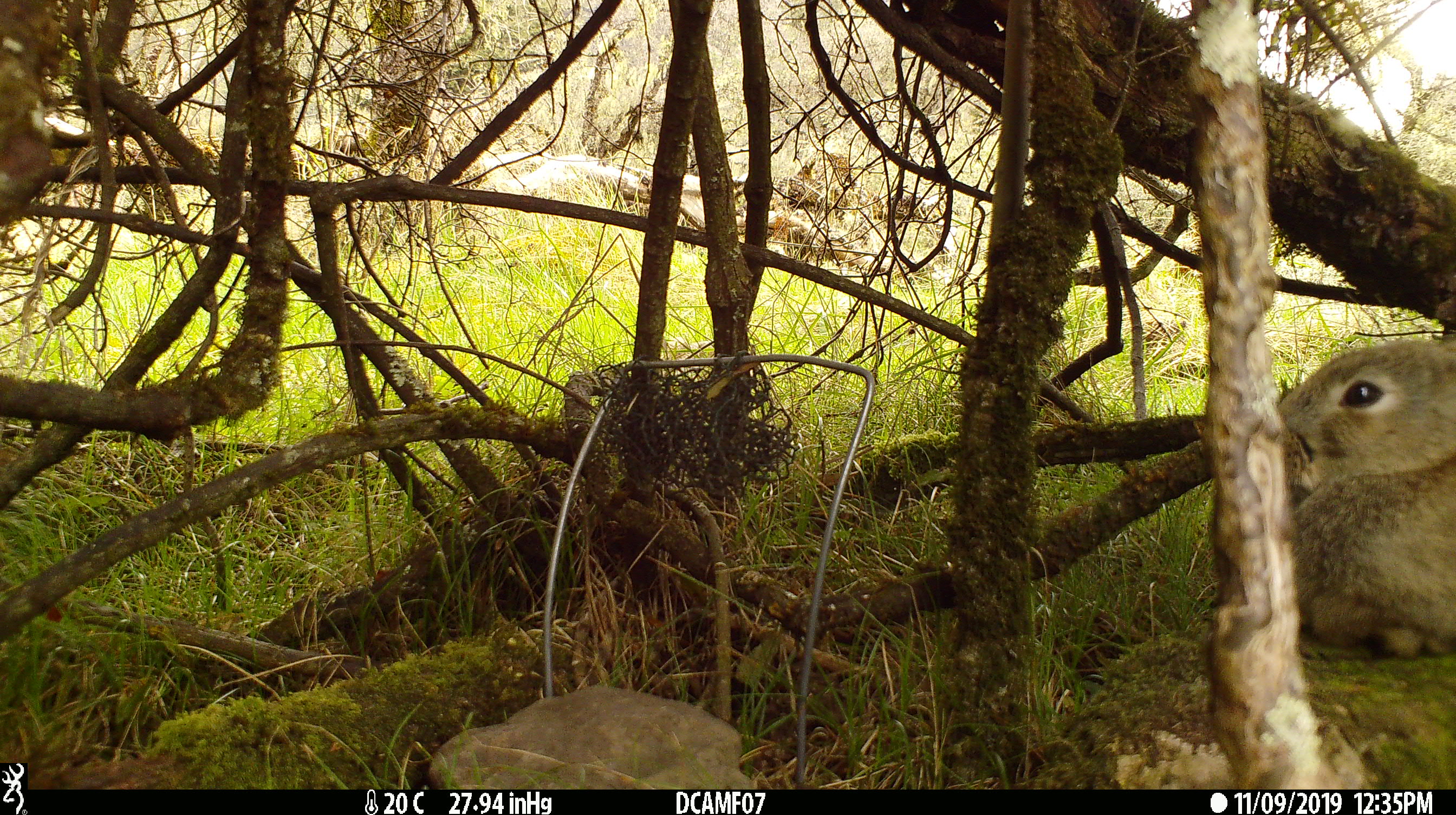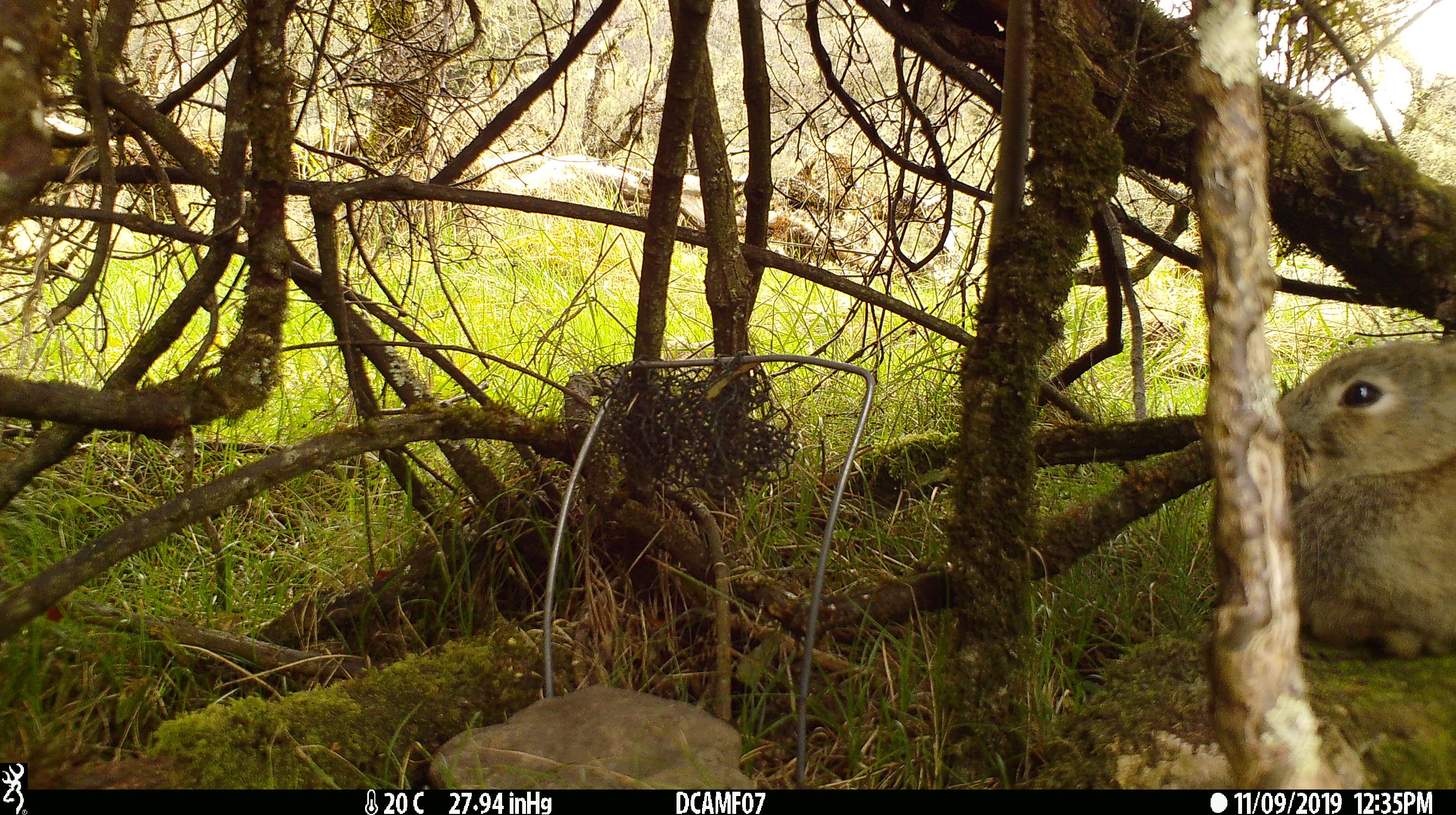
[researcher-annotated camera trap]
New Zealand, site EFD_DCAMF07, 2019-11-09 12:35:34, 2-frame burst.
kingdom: Animalia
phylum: Chordata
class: Mammalia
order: Lagomorpha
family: Leporidae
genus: Oryctolagus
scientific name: Oryctolagus cuniculus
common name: european rabbit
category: rabbit